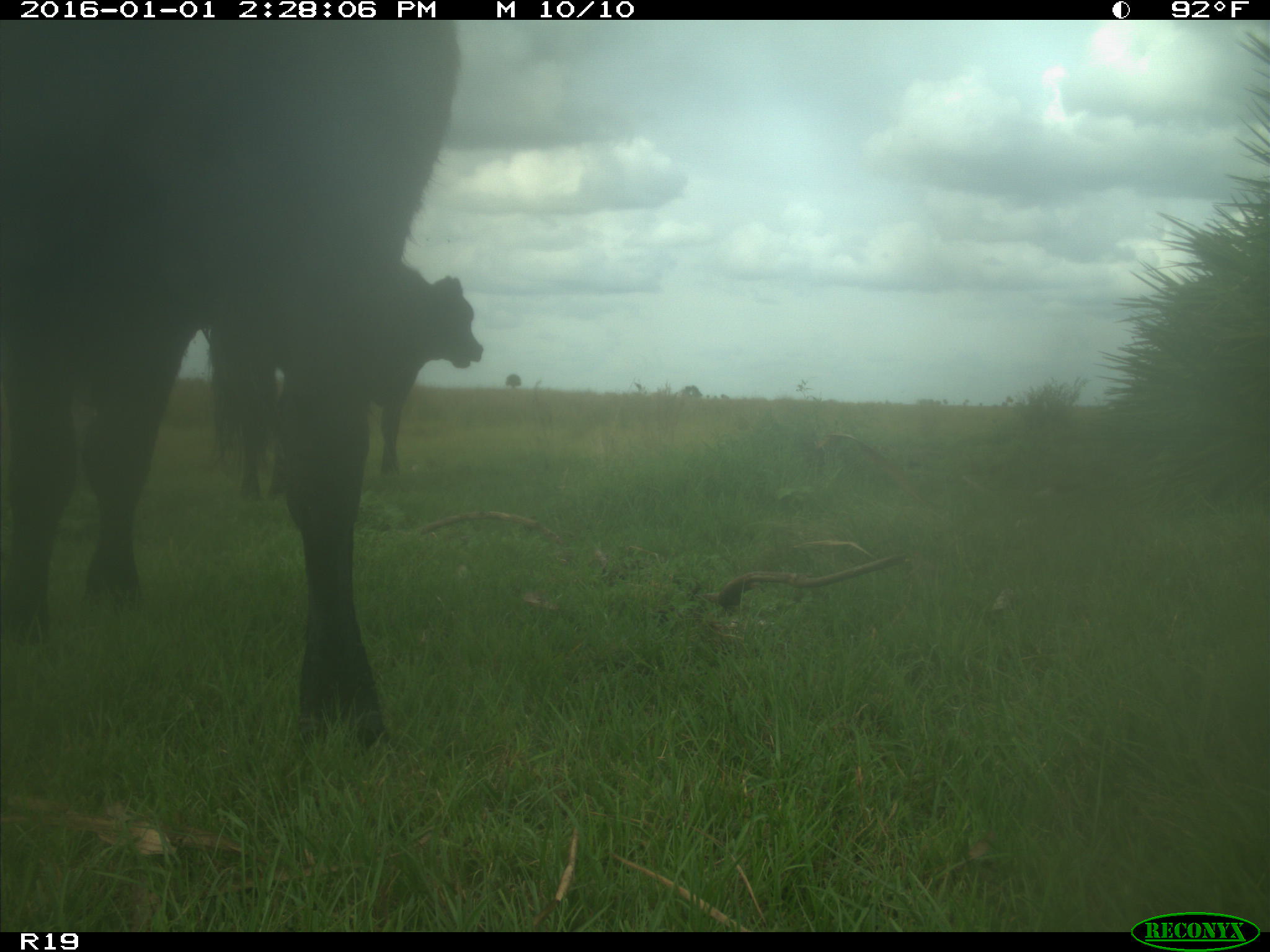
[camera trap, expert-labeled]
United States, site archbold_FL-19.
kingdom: Animalia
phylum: Chordata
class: Mammalia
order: Artiodactyla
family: Bovidae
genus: Bos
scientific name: Bos taurus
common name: domestic cow